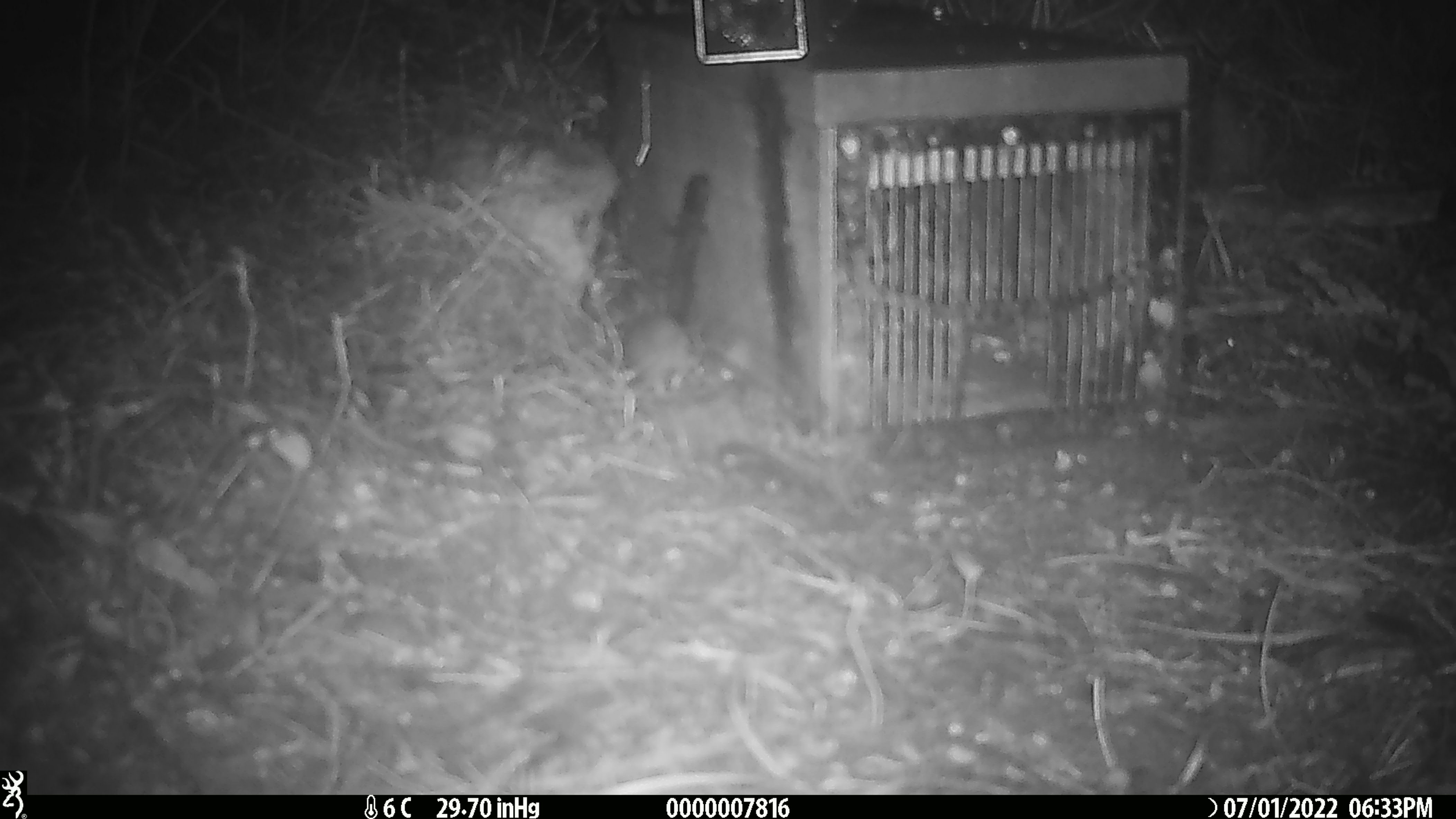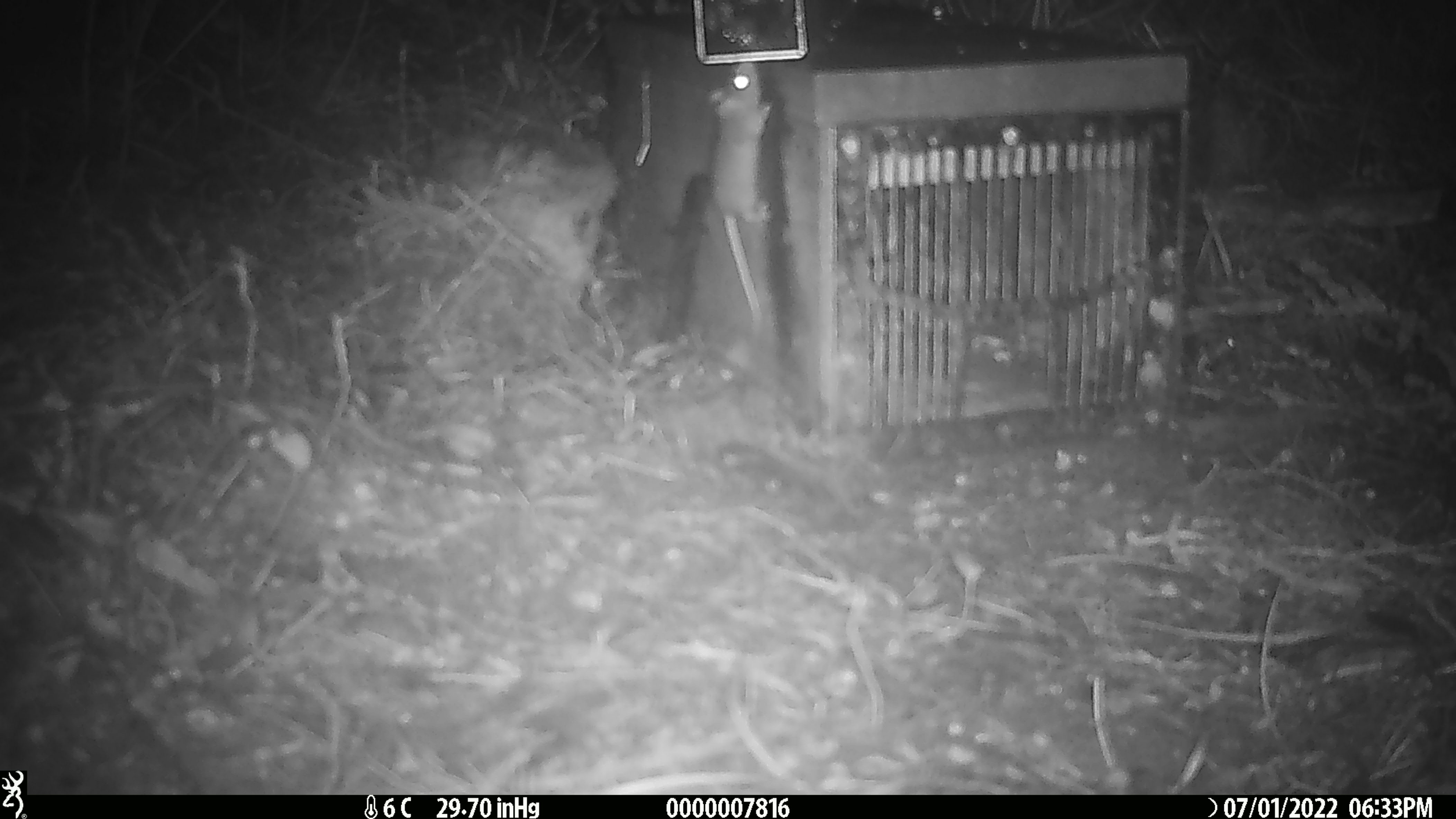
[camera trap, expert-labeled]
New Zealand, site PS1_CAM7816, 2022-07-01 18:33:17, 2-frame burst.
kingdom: Animalia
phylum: Chordata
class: Mammalia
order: Rodentia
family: Muridae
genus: Mus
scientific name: Mus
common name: mouse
Mouse (Mus).